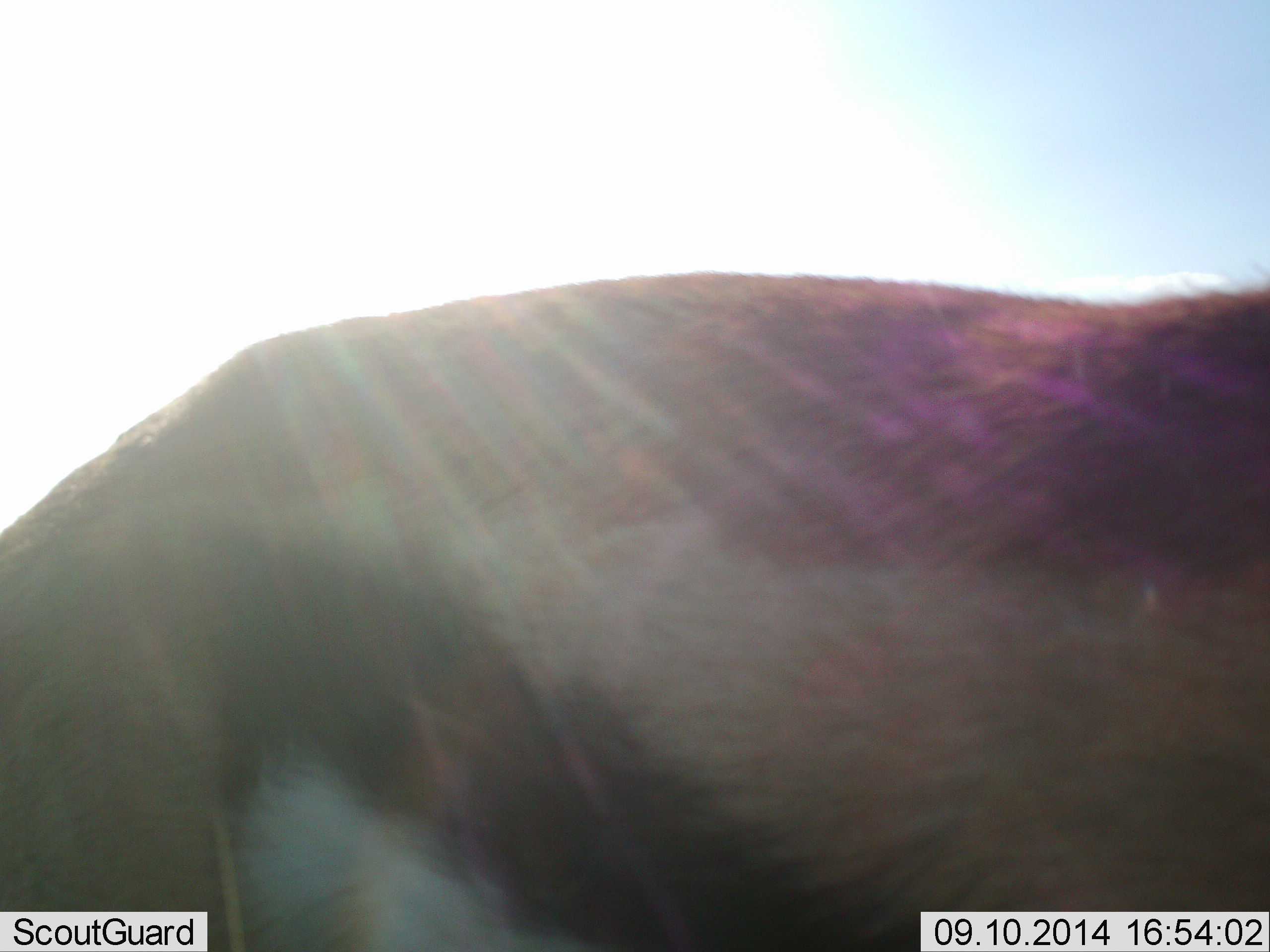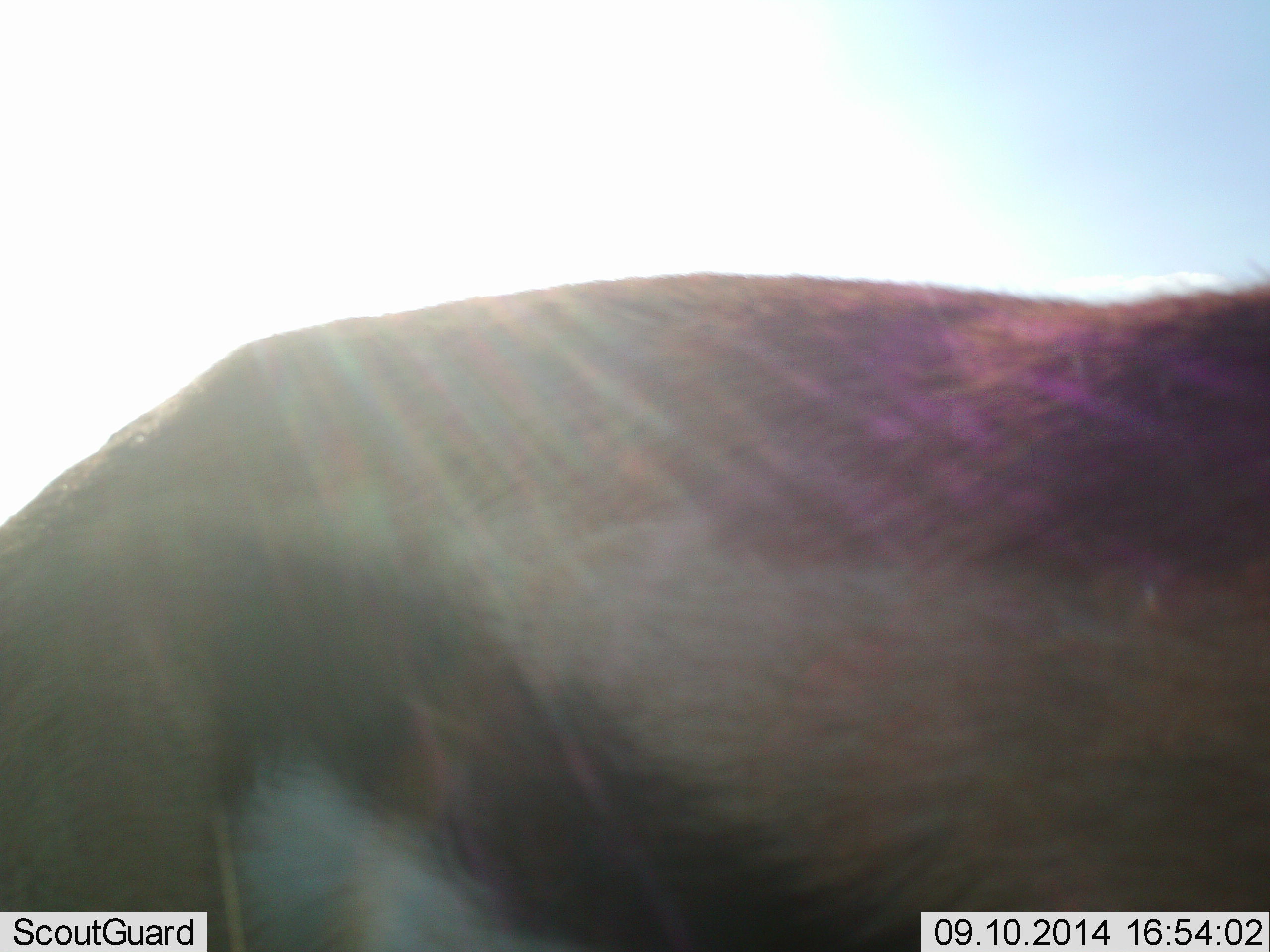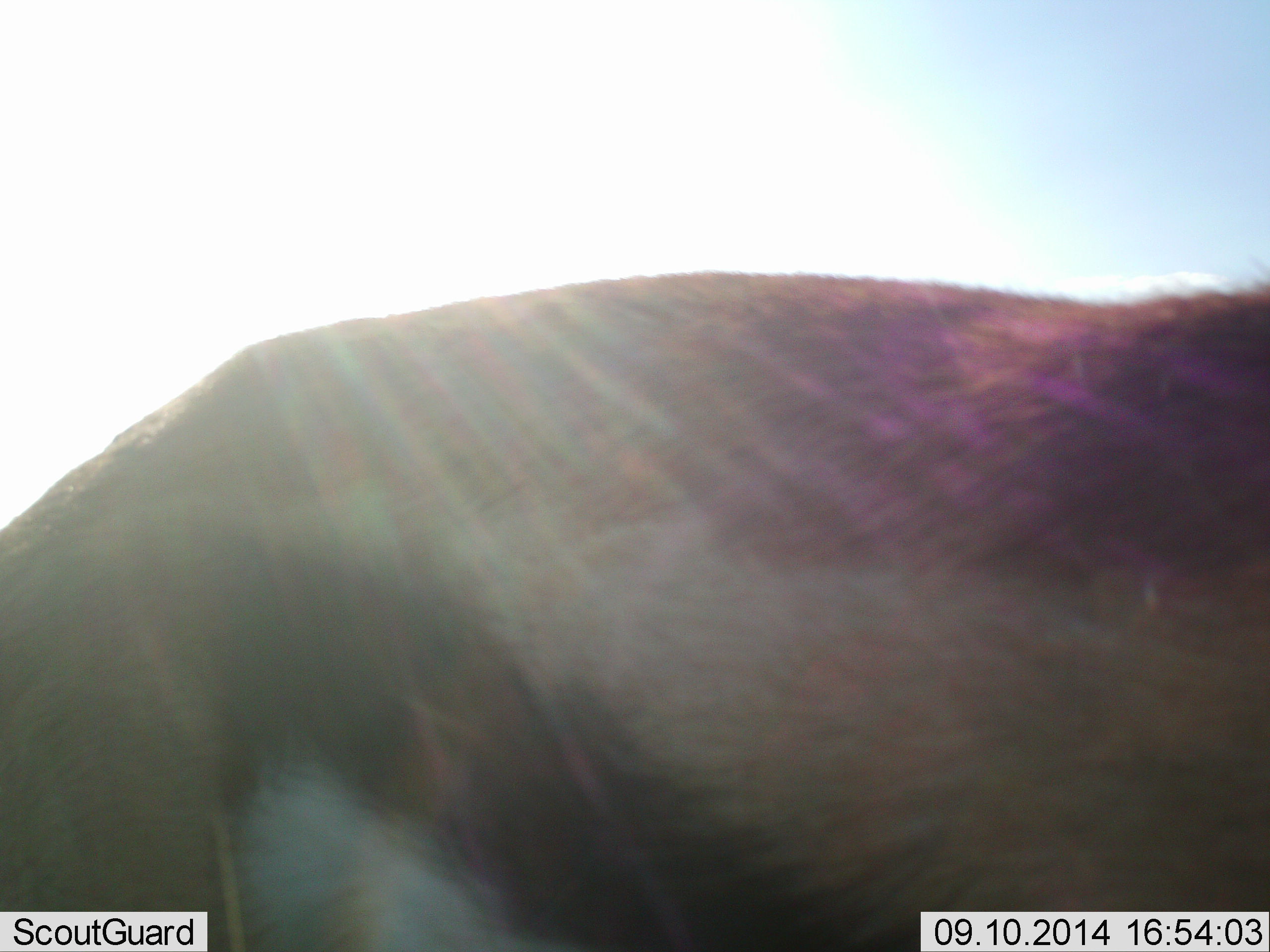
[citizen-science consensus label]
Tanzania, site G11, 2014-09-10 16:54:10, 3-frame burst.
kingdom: Animalia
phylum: Chordata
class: Mammalia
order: Artiodactyla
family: Bovidae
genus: Eudorcas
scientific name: Eudorcas thomsonii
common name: thomson's gazelle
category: gazellethomsons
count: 1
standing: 90%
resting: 0%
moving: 10%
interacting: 0%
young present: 0%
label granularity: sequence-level